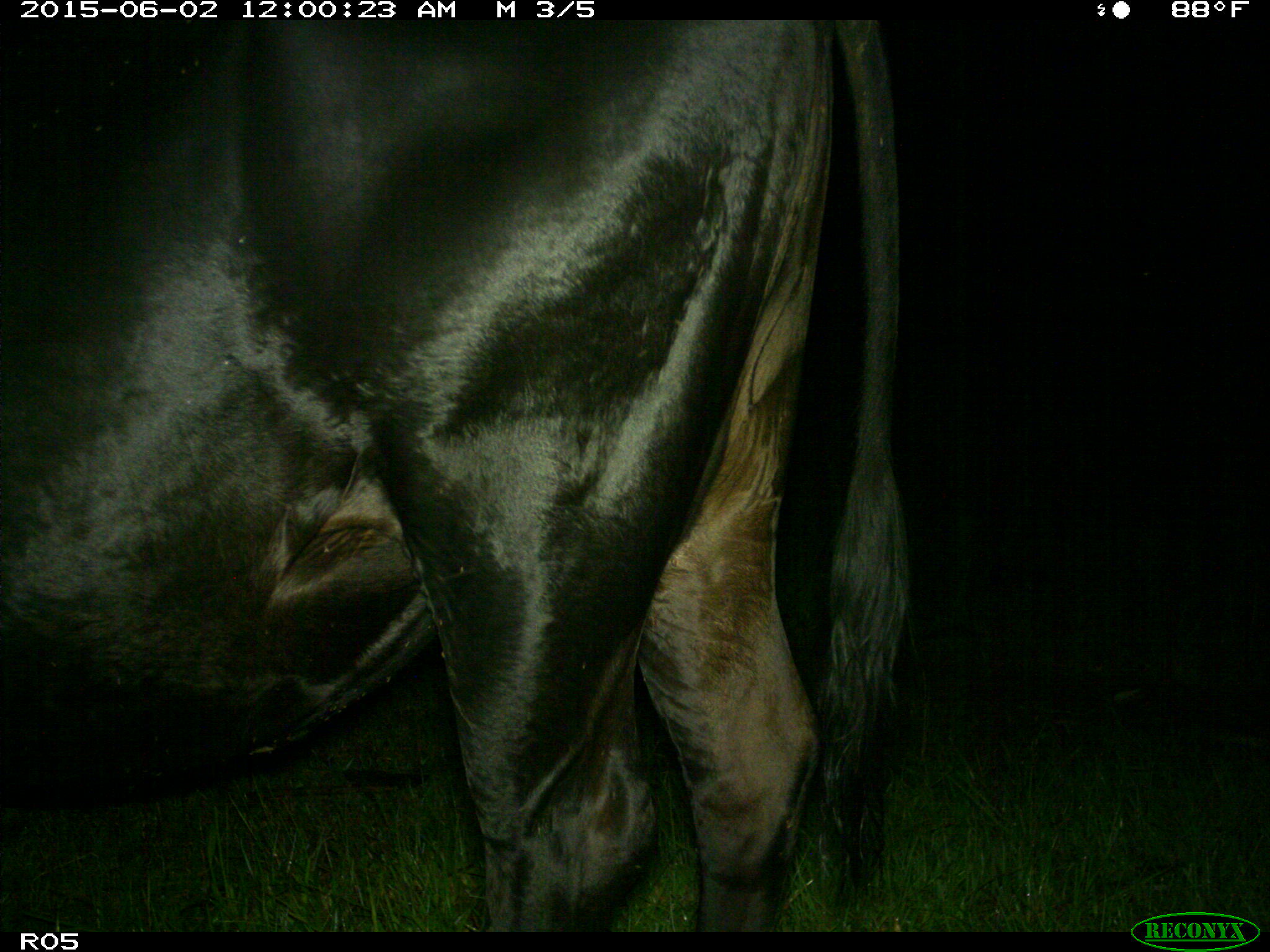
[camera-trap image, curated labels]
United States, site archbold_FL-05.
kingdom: Animalia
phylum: Chordata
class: Mammalia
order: Artiodactyla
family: Bovidae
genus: Bos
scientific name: Bos taurus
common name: domestic cow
Bos taurus (domestic cow).